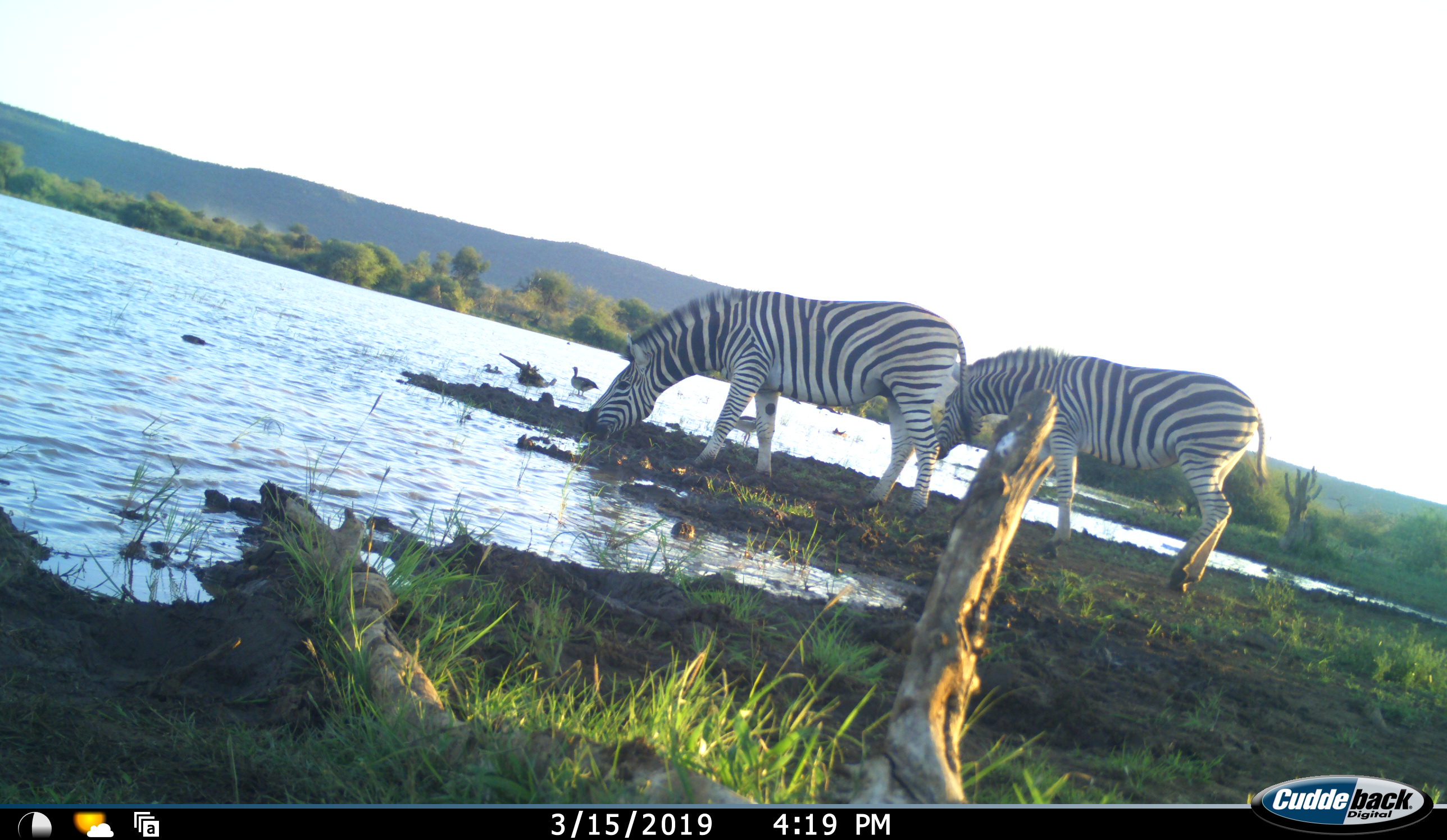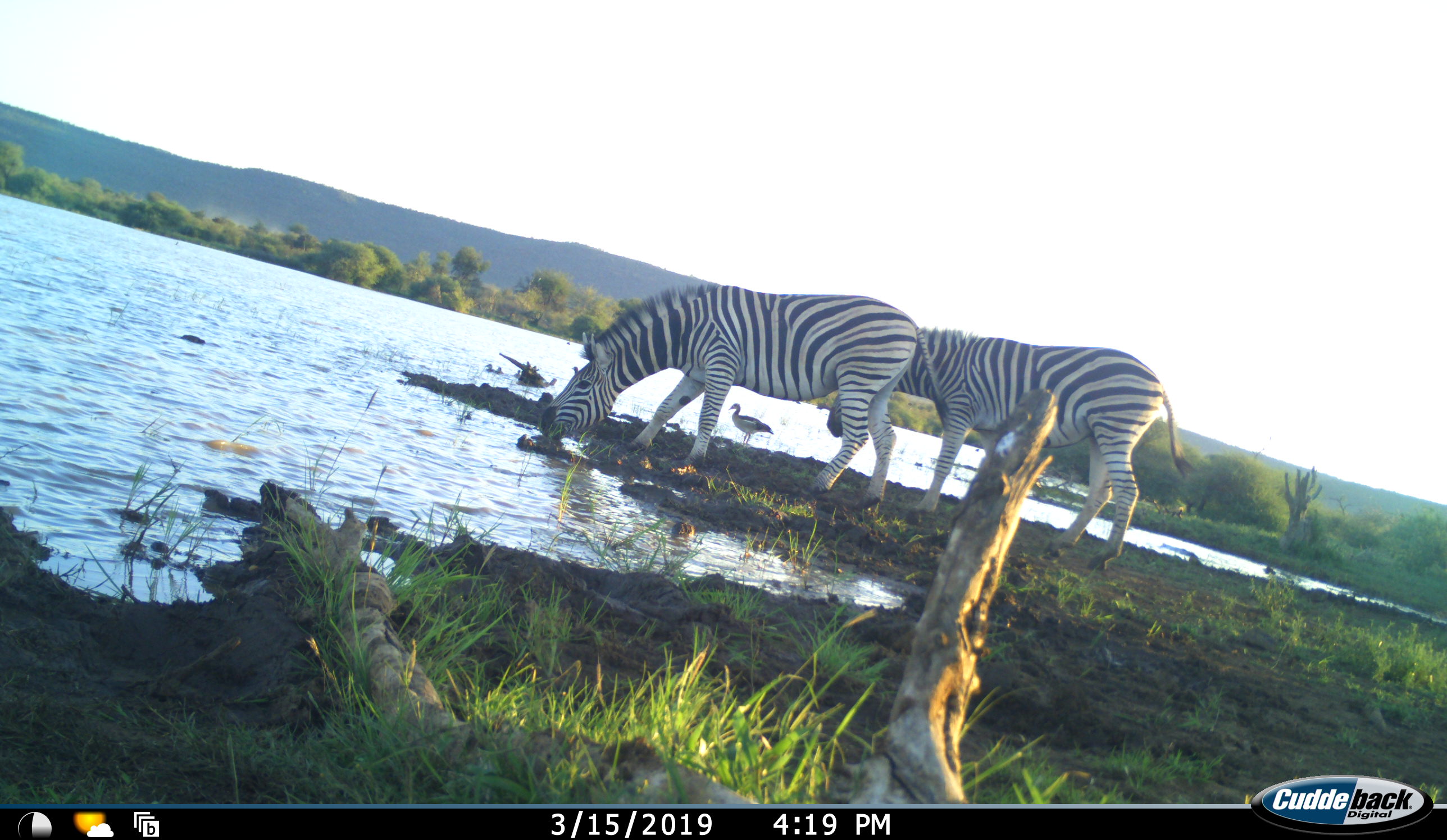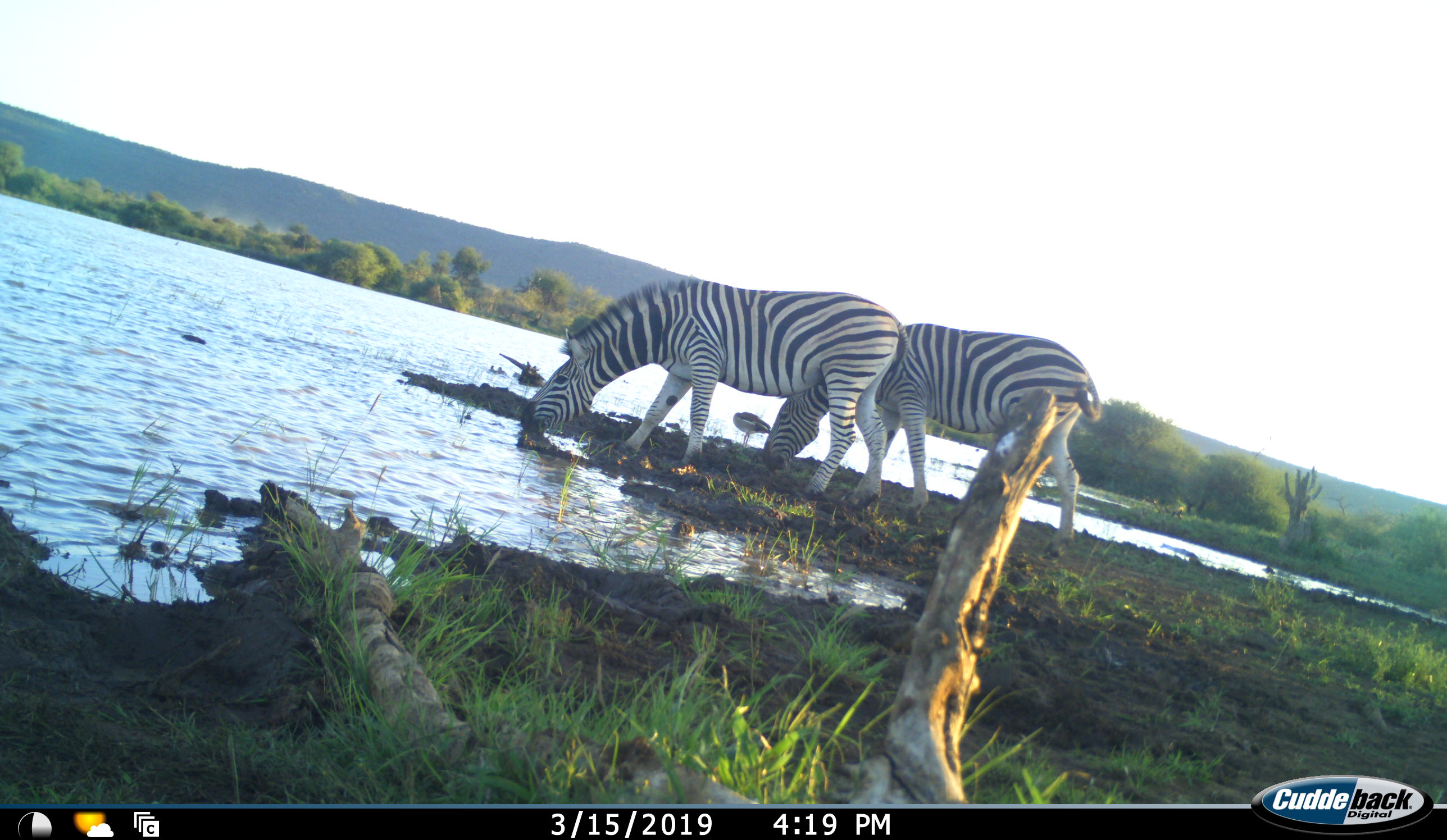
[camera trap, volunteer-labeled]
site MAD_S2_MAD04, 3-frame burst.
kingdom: Animalia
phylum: Chordata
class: Mammalia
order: Perissodactyla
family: Equidae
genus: Equus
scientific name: Equus quagga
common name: plains zebra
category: zebraplains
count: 2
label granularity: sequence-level